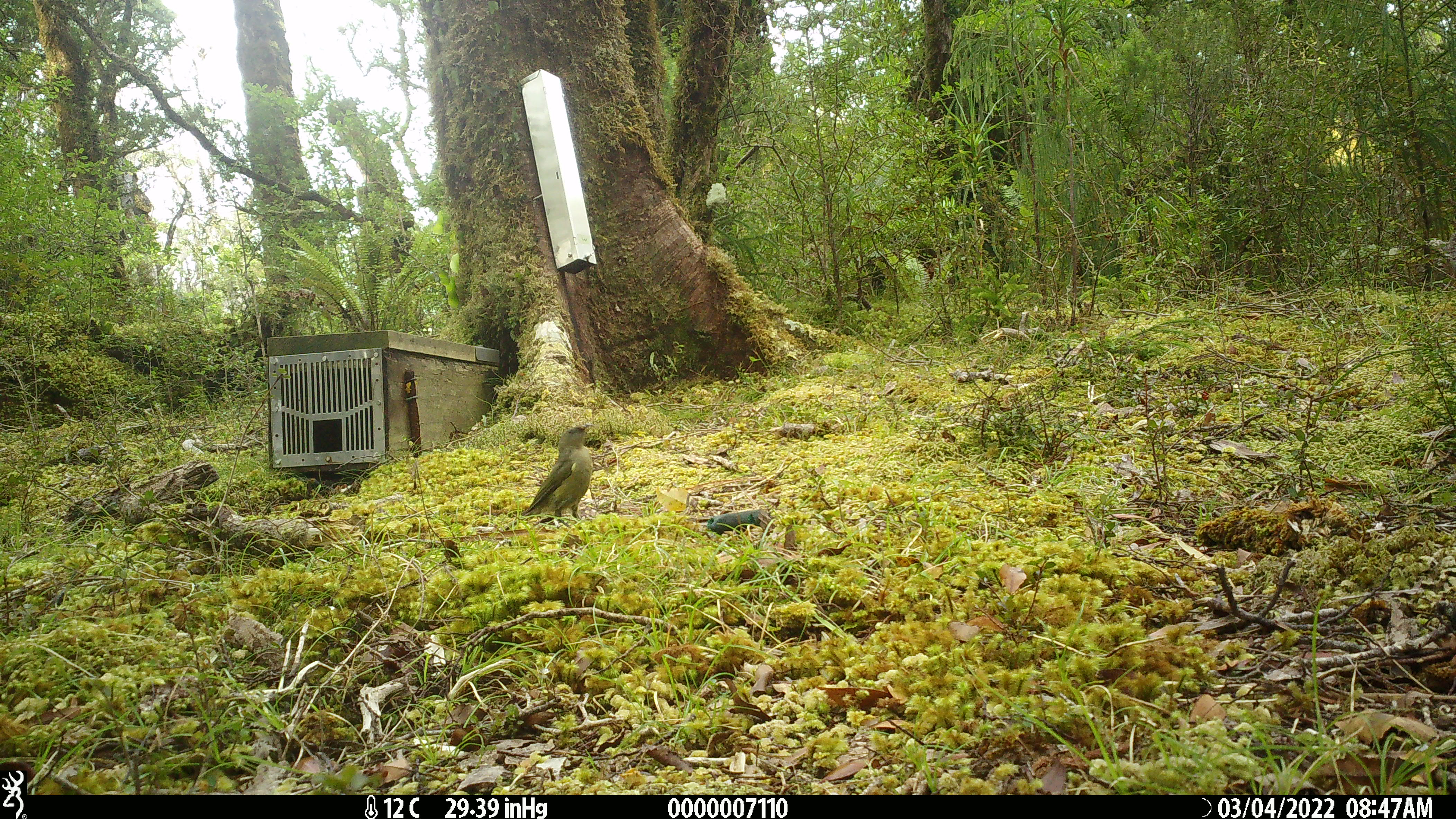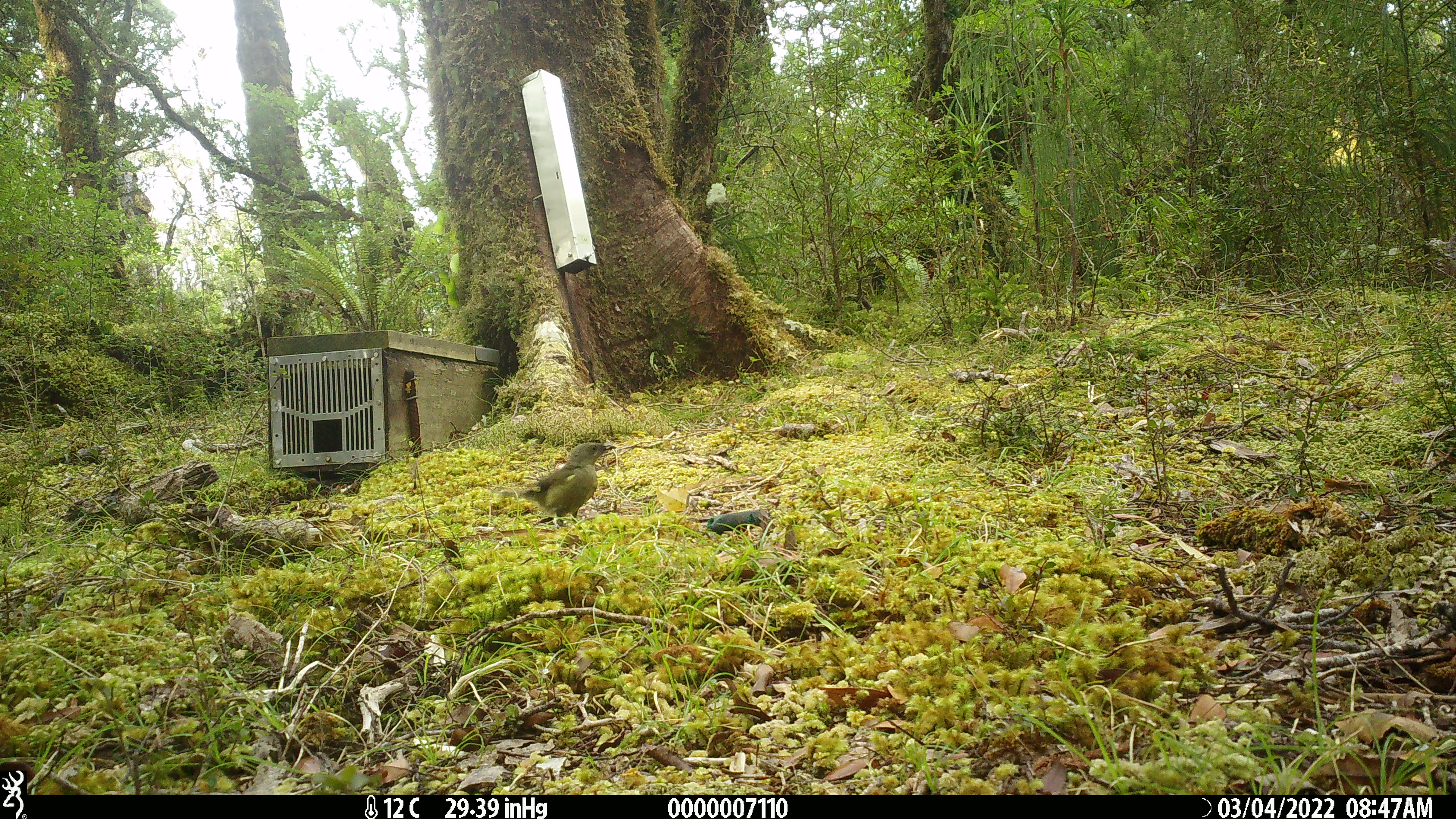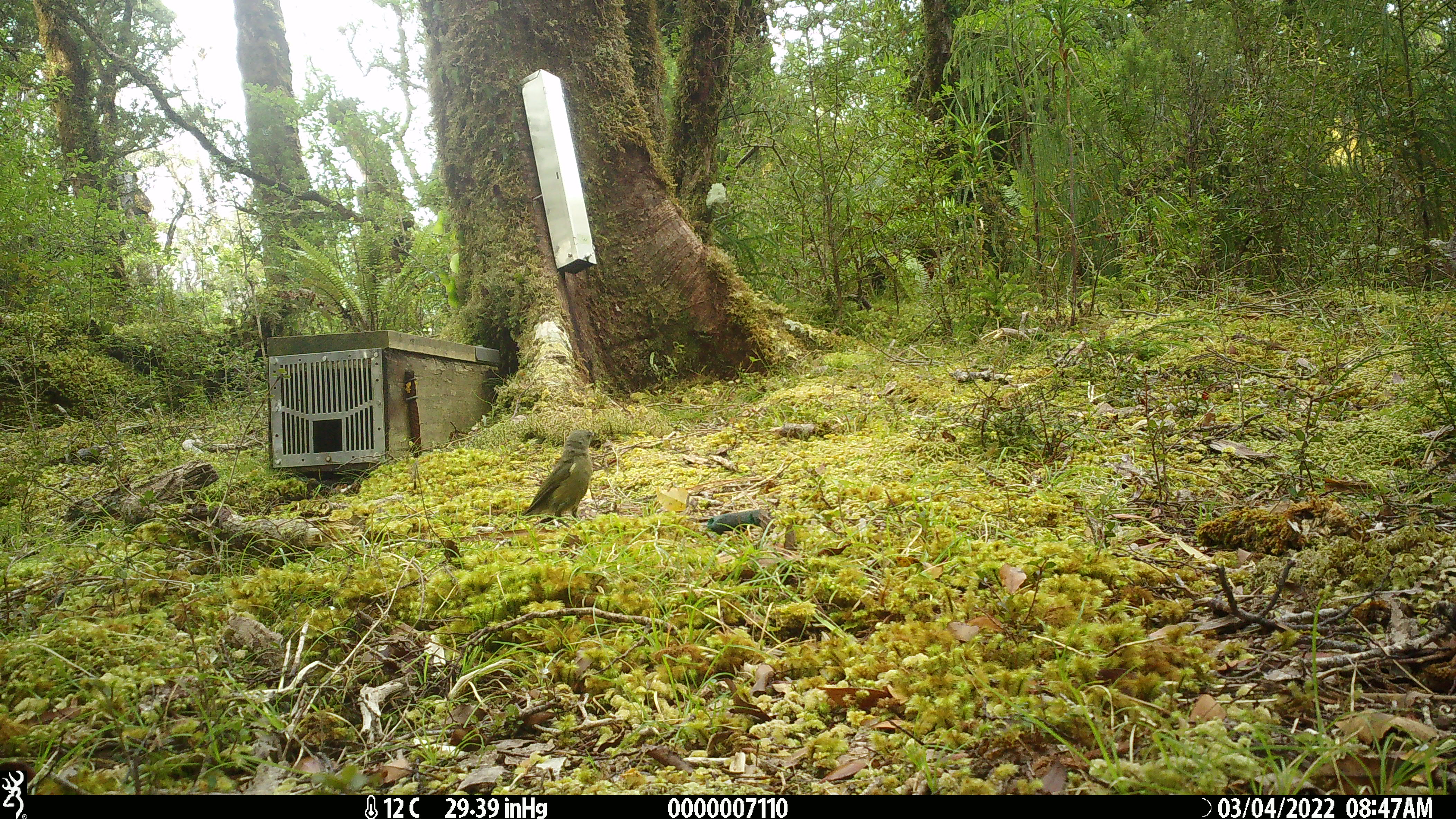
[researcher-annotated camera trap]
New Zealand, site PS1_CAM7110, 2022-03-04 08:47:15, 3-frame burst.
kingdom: Animalia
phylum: Chordata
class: Aves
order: Passeriformes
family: Meliphagidae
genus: Anthornis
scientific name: Anthornis melanura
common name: new zealand bellbird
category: bellbird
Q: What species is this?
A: Bellbird (new zealand bellbird) (Anthornis melanura).